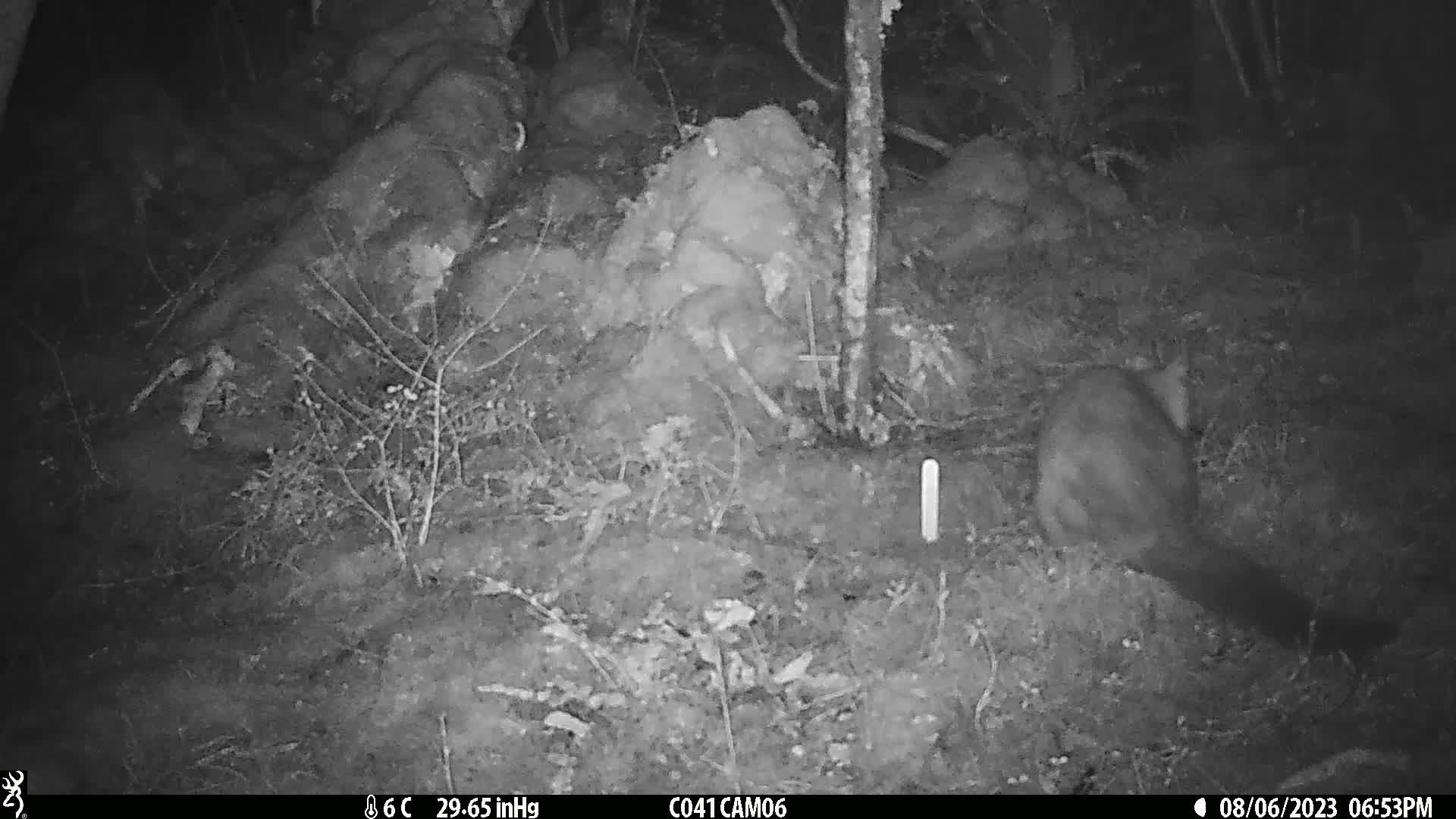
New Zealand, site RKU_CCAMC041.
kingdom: Animalia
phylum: Chordata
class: Mammalia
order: Diprotodontia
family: Phalangeridae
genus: Trichosurus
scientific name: Trichosurus vulpecula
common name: common brushtail possum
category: possum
Possum (common brushtail possum) (Trichosurus vulpecula).